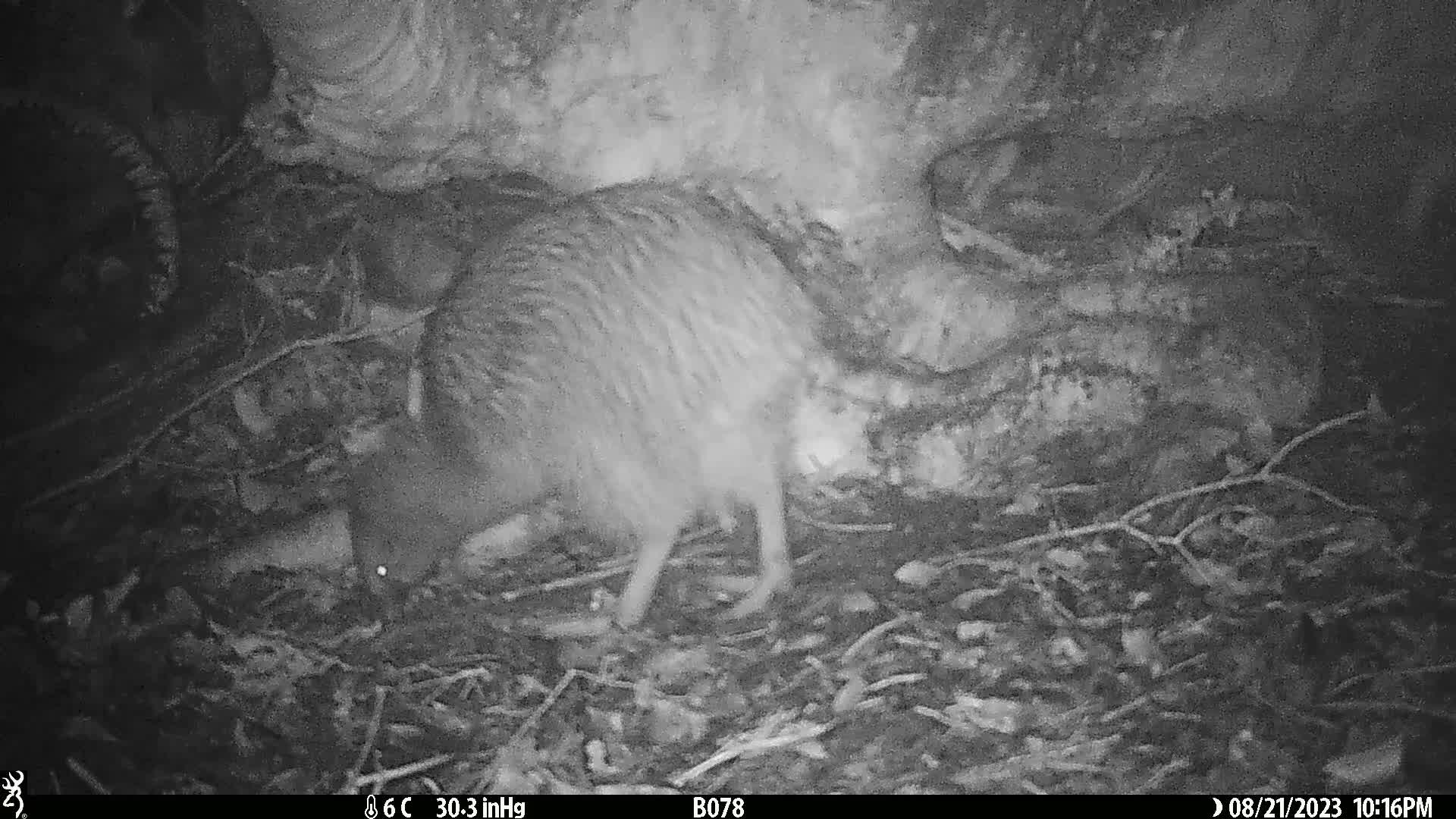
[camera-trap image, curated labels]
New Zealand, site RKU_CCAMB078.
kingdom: Animalia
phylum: Chordata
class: Aves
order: Apterygiformes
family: Apterygidae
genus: Apteryx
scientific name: Apteryx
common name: kiwi